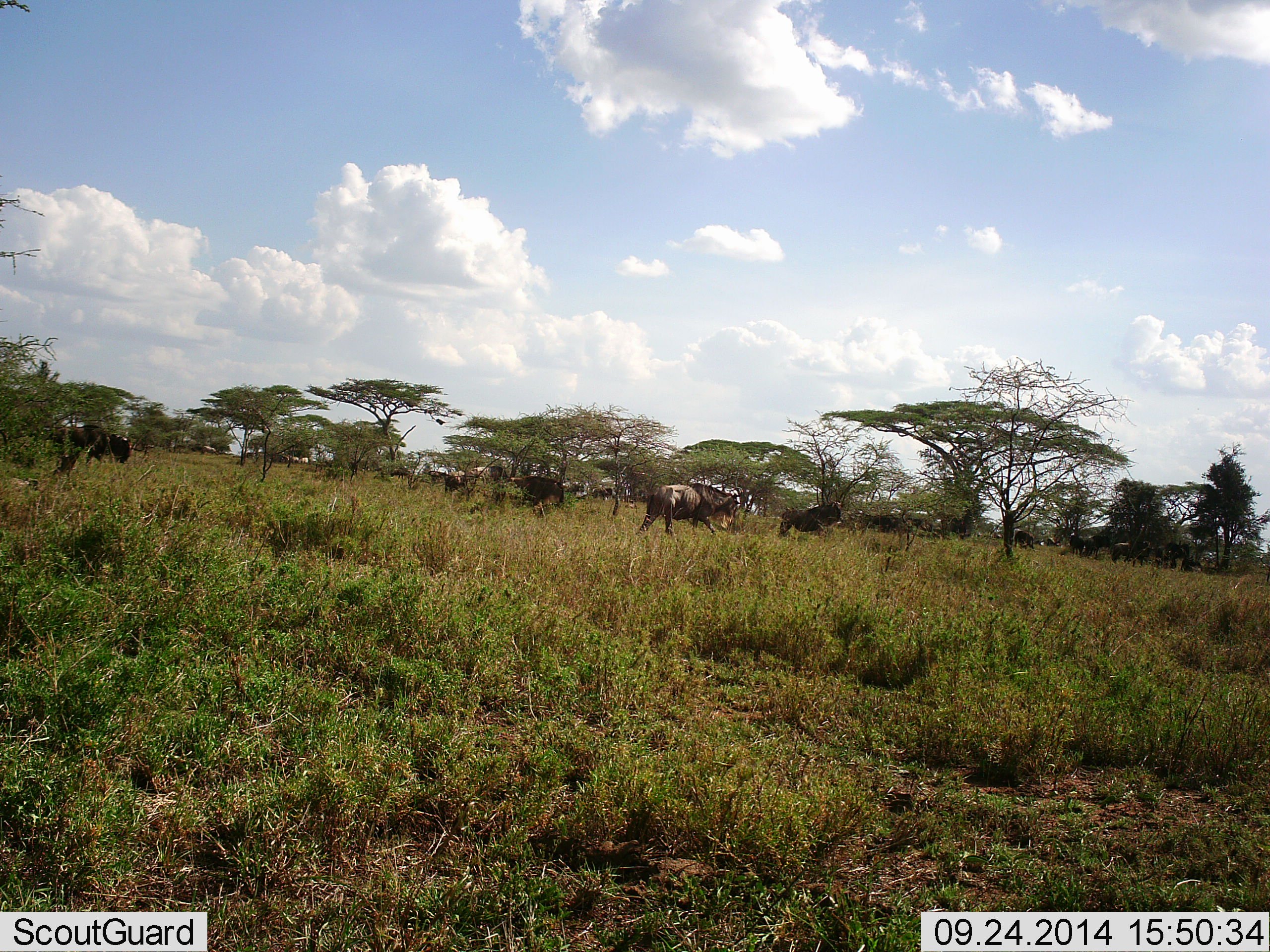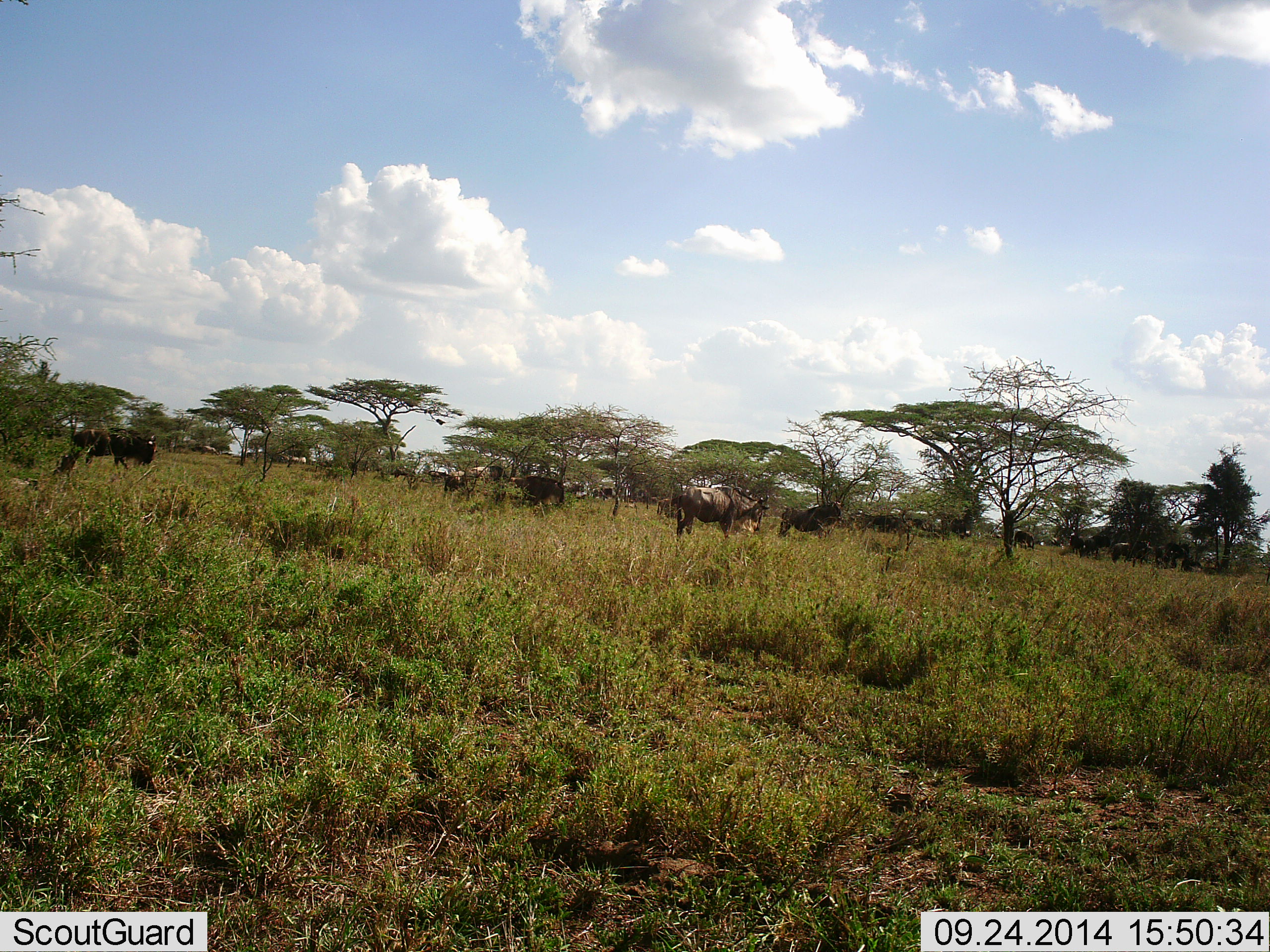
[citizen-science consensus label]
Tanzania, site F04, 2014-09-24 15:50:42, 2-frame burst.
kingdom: Animalia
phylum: Chordata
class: Mammalia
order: Artiodactyla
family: Bovidae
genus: Connochaetes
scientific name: Connochaetes taurinus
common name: blue wildebeest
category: wildebeest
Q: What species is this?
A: Wildebeest (blue wildebeest) (Connochaetes taurinus).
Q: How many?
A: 11-50.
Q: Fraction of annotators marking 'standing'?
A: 50%.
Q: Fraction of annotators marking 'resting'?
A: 0%.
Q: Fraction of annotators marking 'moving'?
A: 70%.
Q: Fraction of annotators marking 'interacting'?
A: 0%.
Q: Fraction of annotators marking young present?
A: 0%.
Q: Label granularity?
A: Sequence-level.